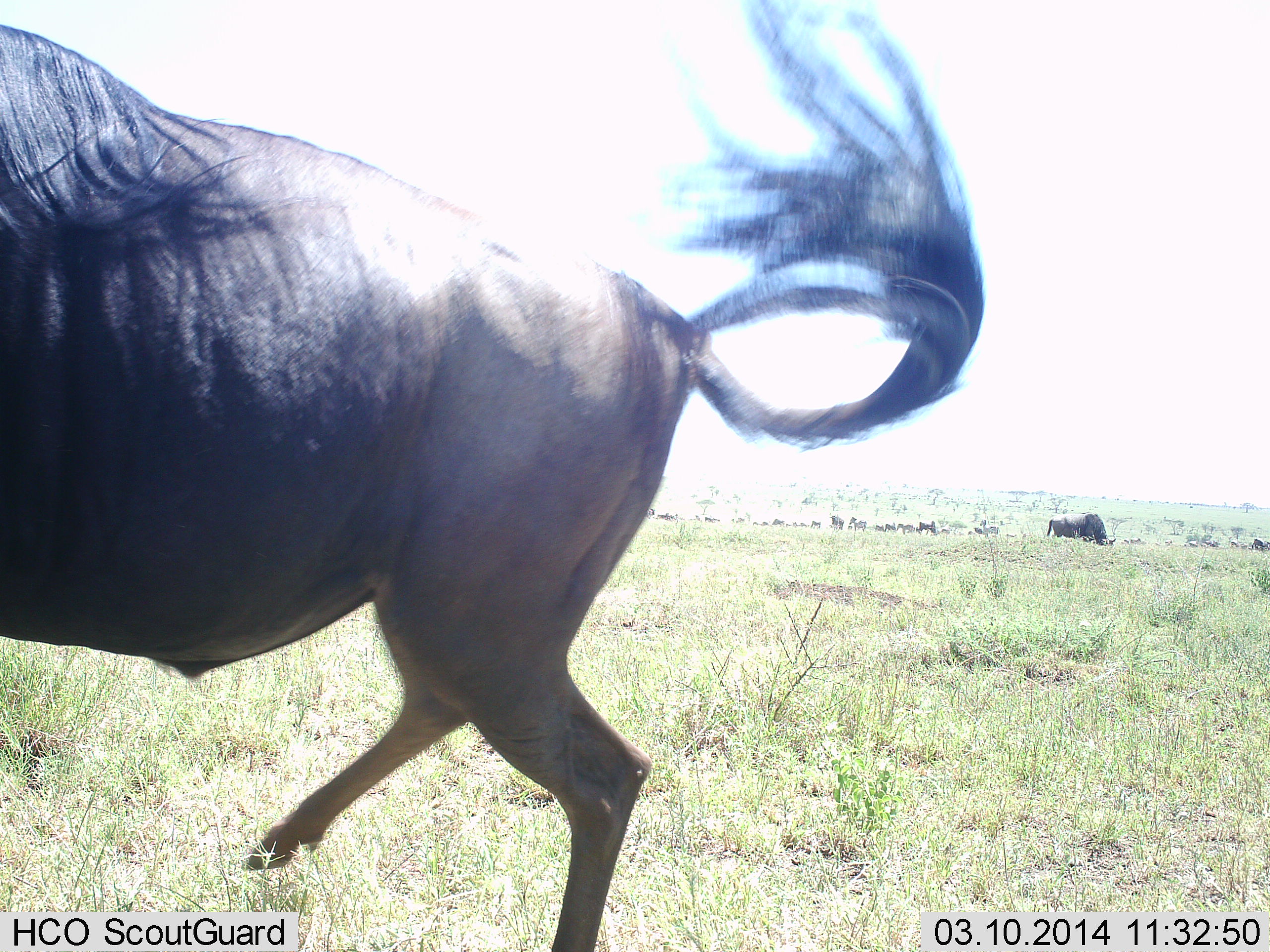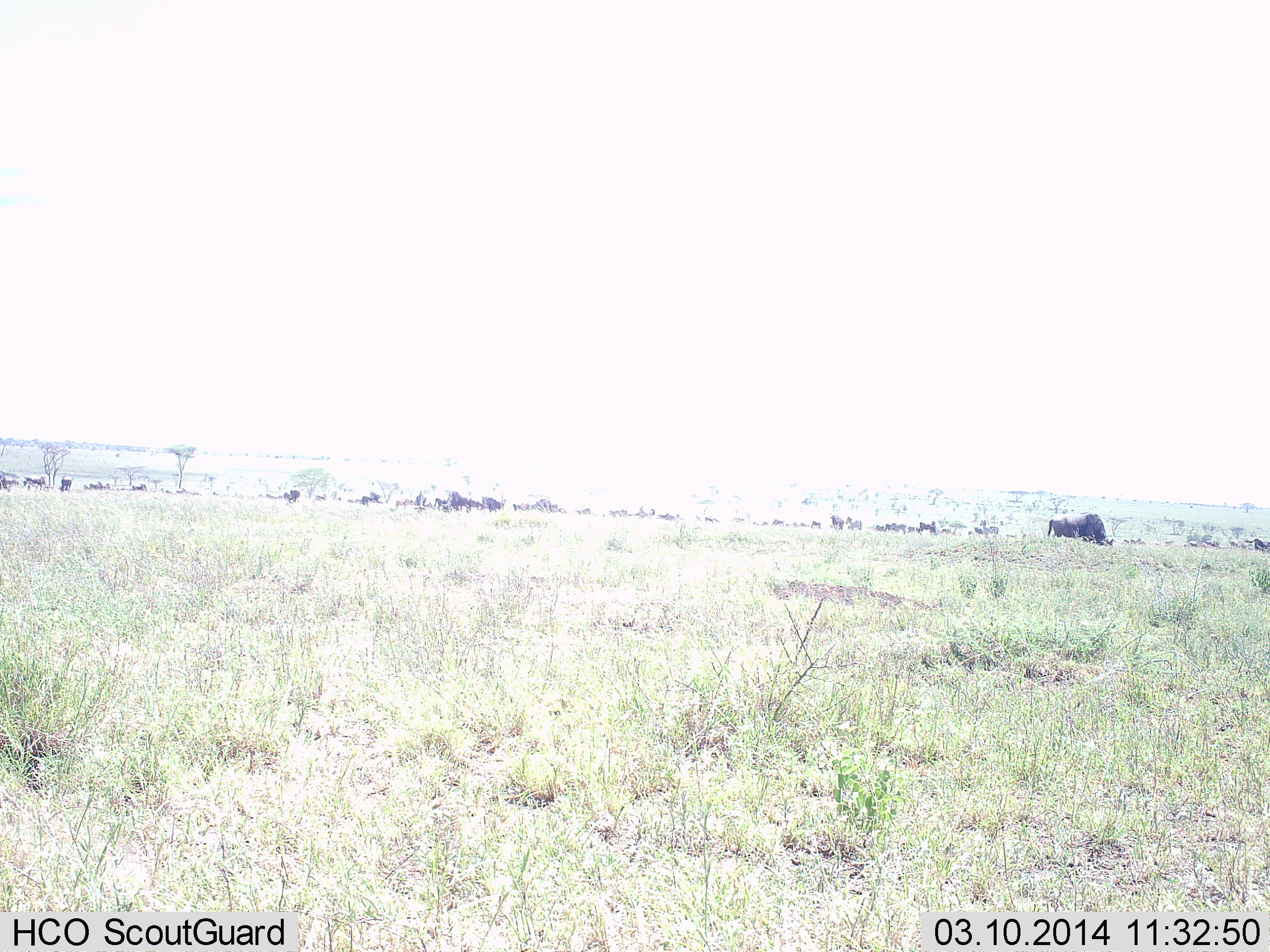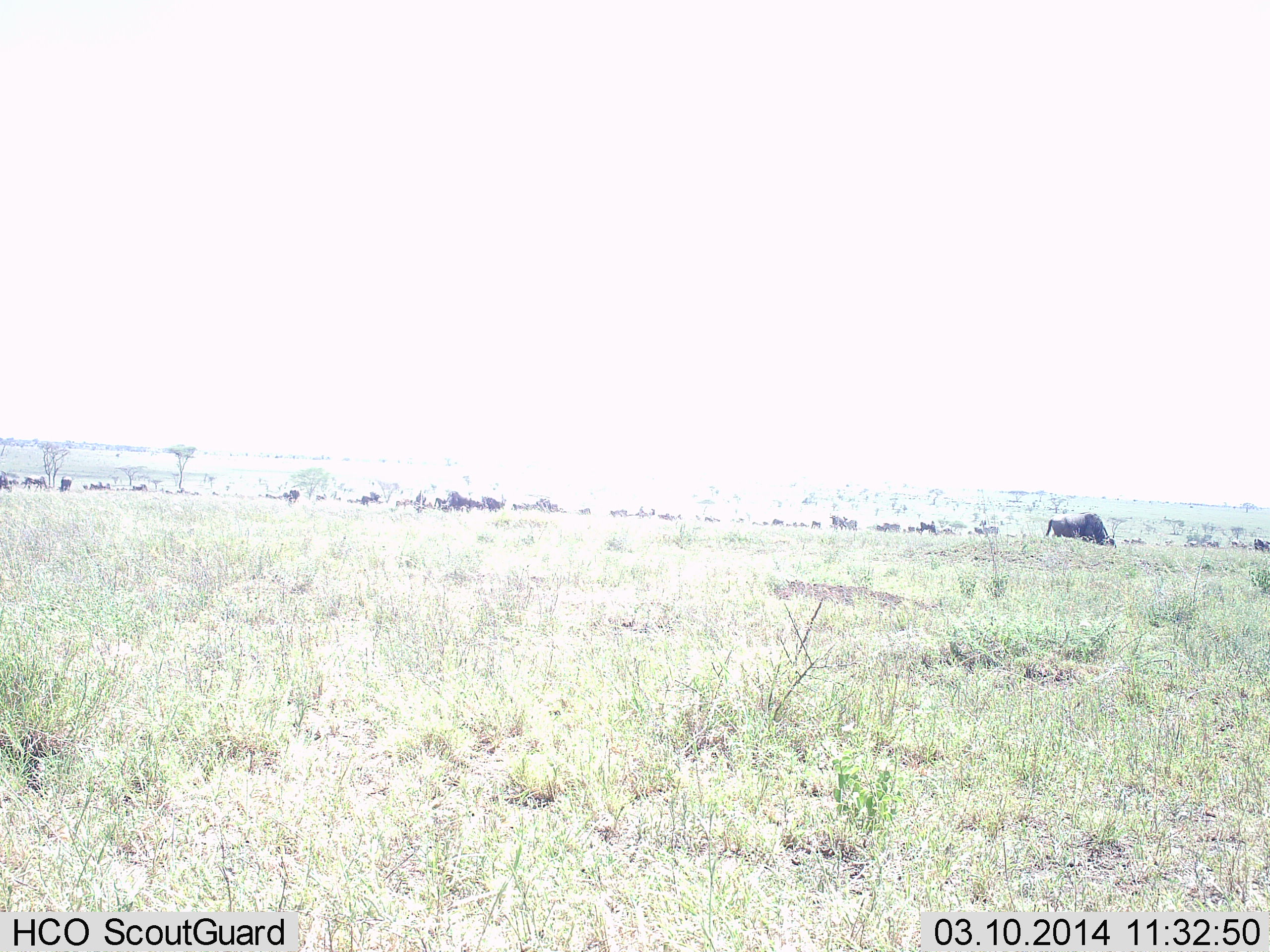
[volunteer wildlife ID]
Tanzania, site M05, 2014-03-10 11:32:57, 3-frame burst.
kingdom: Animalia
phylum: Chordata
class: Mammalia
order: Artiodactyla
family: Bovidae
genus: Connochaetes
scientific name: Connochaetes taurinus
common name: blue wildebeest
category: wildebeest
Wildebeest (blue wildebeest) (Connochaetes taurinus), count 11-50. Behavior (volunteer vote fractions): standing 30%, resting 0%, moving 90%, interacting 0%. Young present (vote fraction): 0%. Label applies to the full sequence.